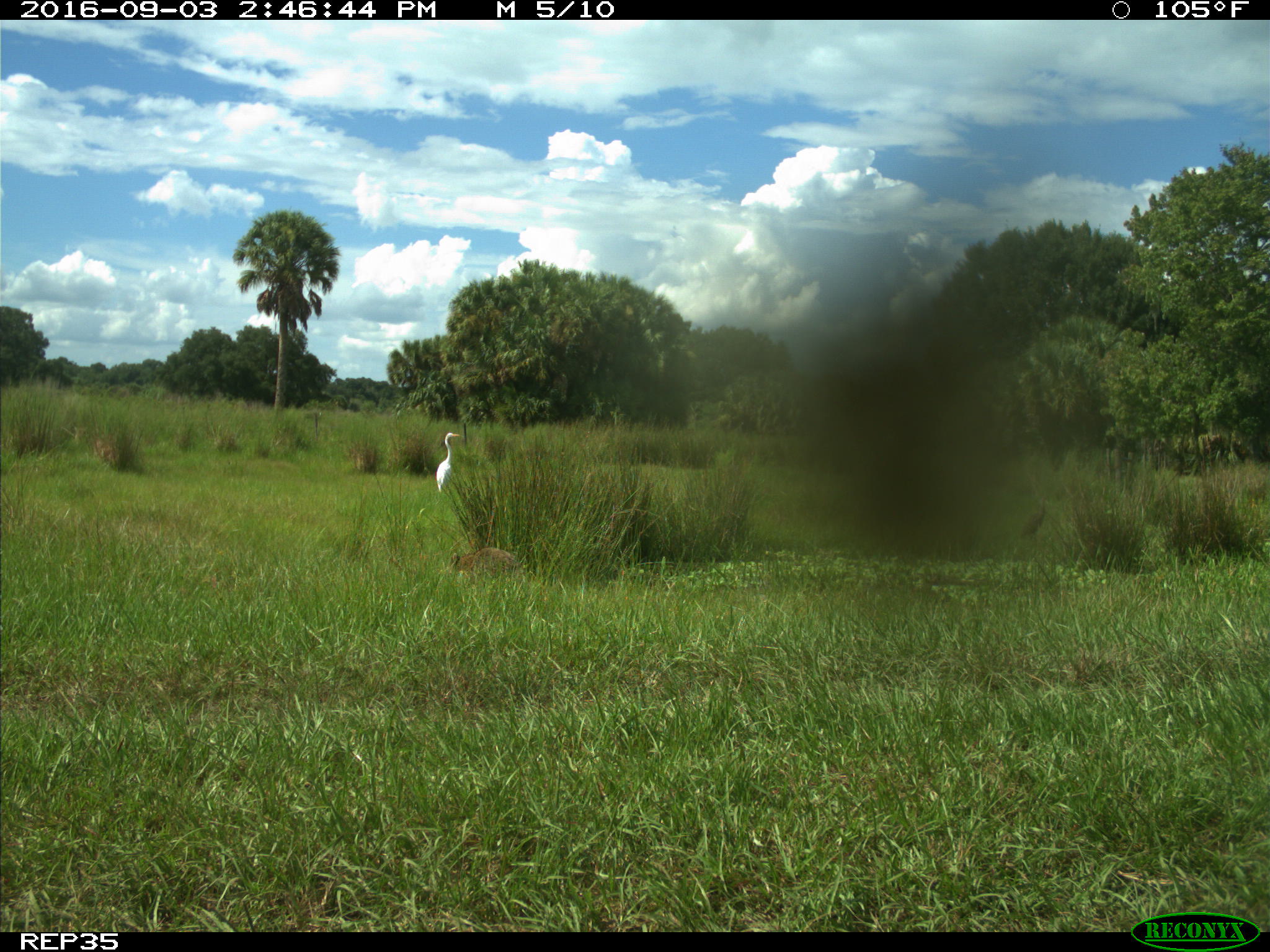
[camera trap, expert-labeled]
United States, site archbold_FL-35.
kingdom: Animalia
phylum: Chordata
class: Mammalia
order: Carnivora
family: Procyonidae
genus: Procyon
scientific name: Procyon lotor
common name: common raccoon